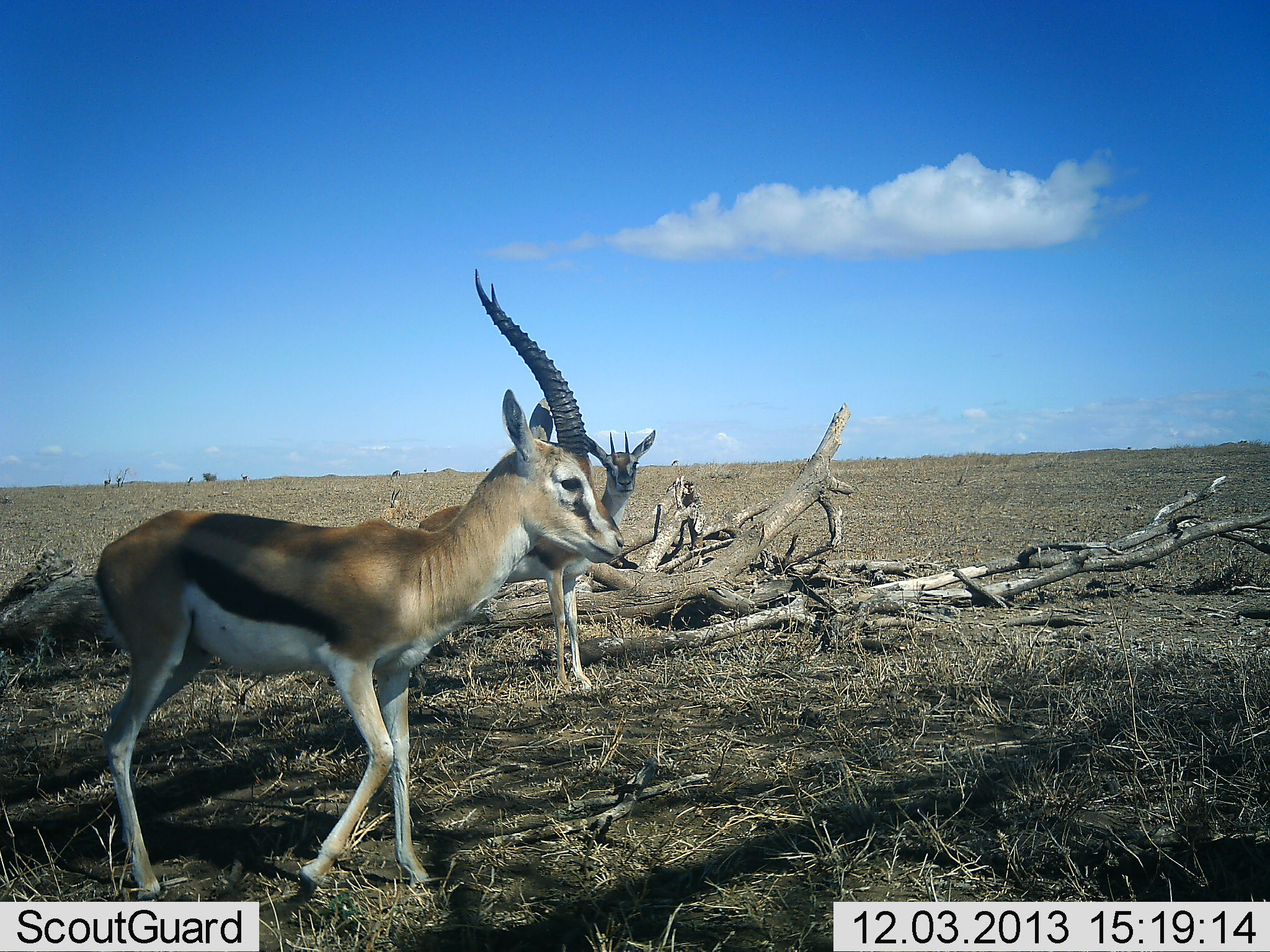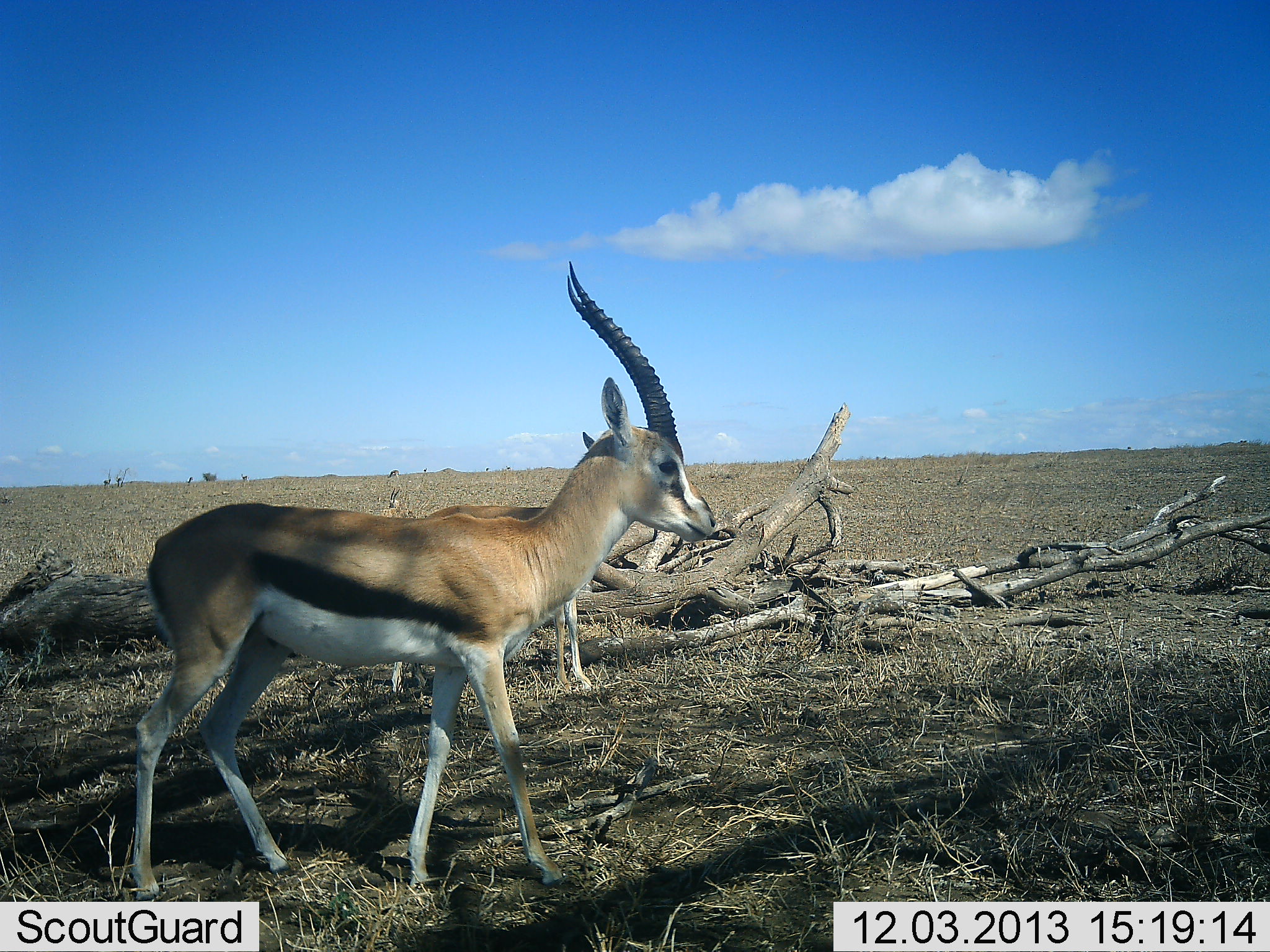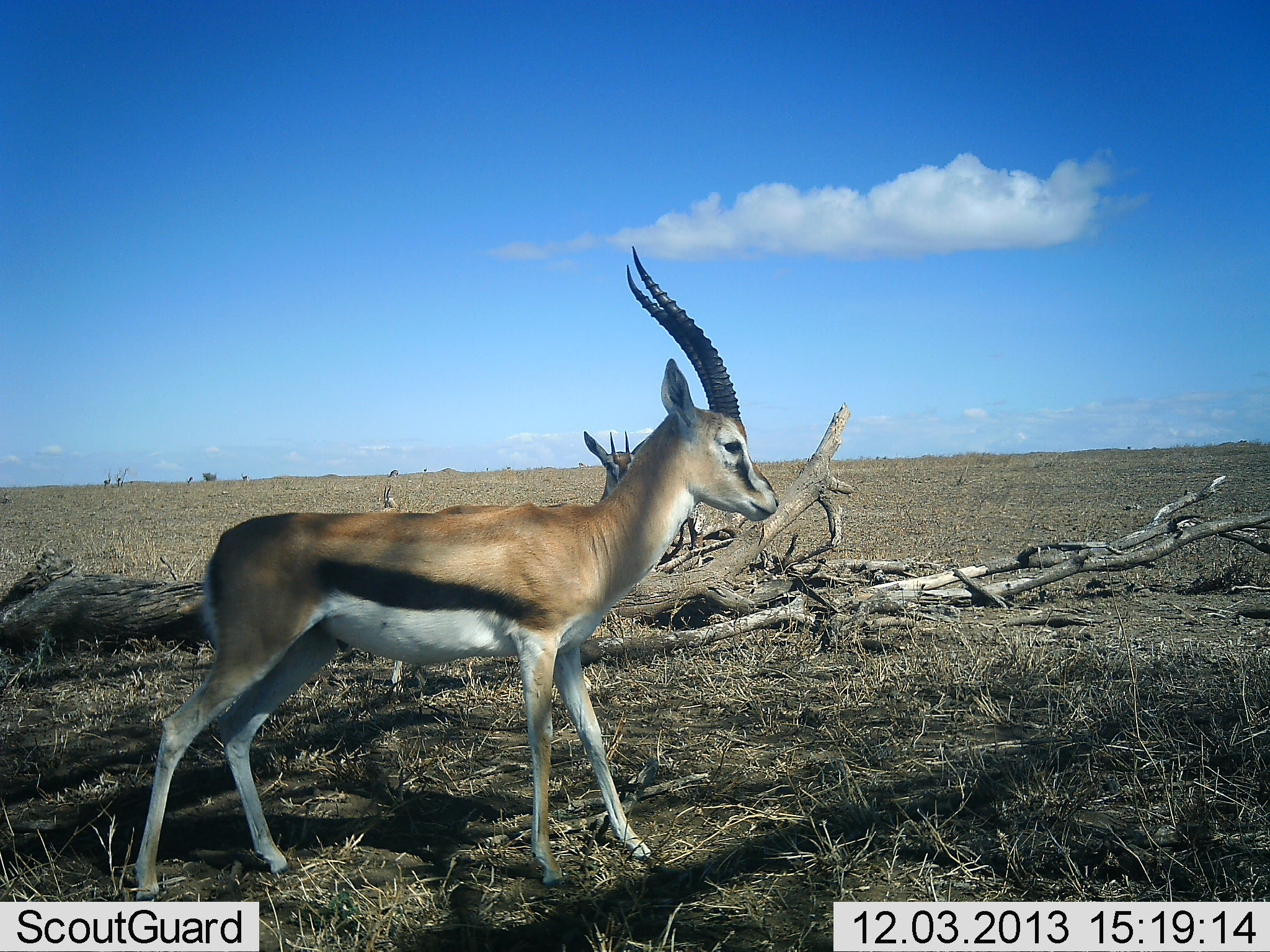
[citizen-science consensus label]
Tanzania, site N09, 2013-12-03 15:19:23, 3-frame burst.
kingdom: Animalia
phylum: Chordata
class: Mammalia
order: Artiodactyla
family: Bovidae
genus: Eudorcas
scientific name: Eudorcas thomsonii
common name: thomson's gazelle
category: gazellethomsons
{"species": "gazellethomsons (thomson's gazelle) (Eudorcas thomsonii)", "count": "2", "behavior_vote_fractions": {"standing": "91%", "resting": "9%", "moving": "55%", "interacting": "0%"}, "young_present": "0%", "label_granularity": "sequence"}